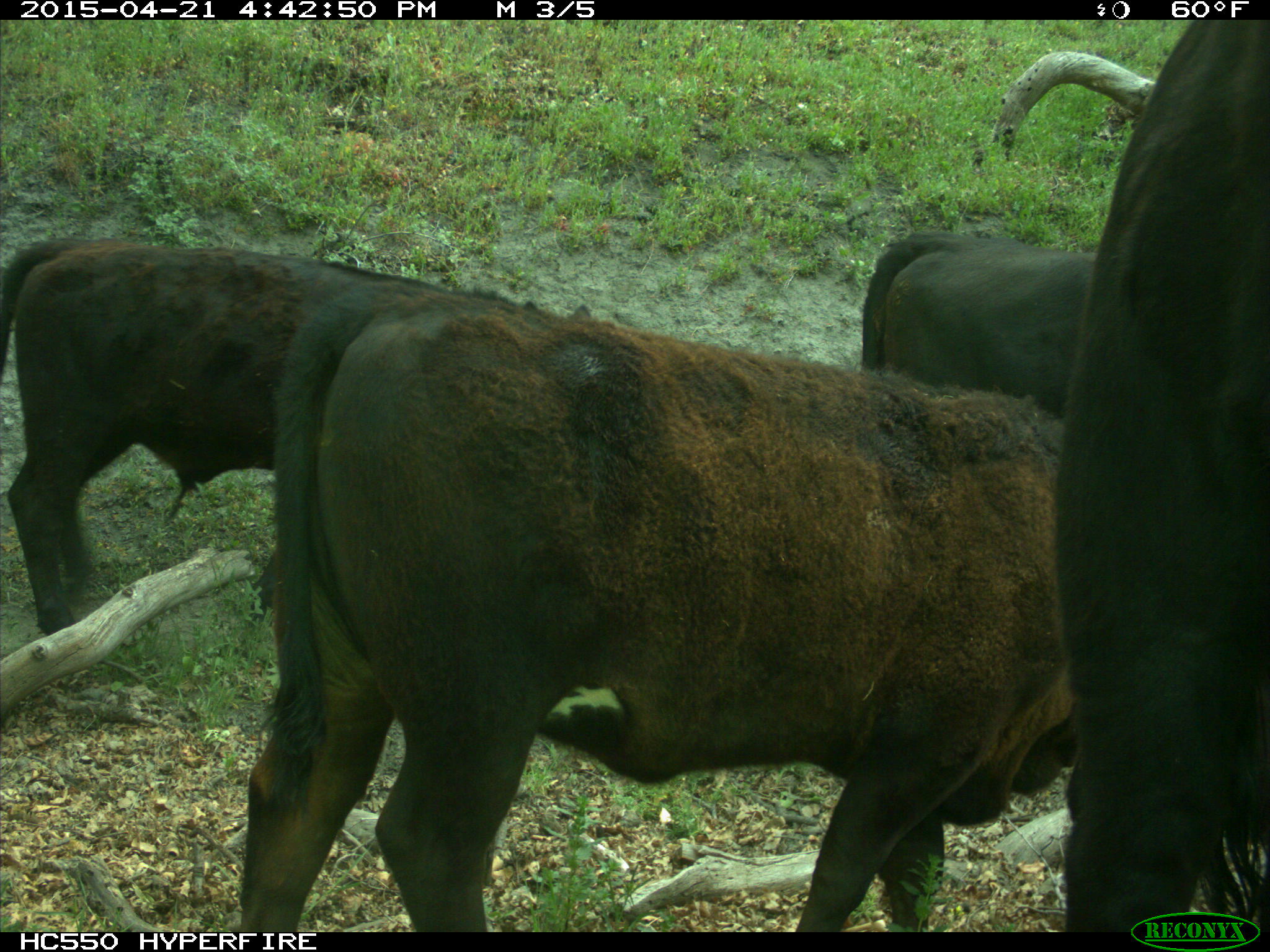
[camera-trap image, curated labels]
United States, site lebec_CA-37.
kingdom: Animalia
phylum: Chordata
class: Mammalia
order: Artiodactyla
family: Bovidae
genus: Bos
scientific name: Bos taurus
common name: domestic cow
Bos taurus (domestic cow).